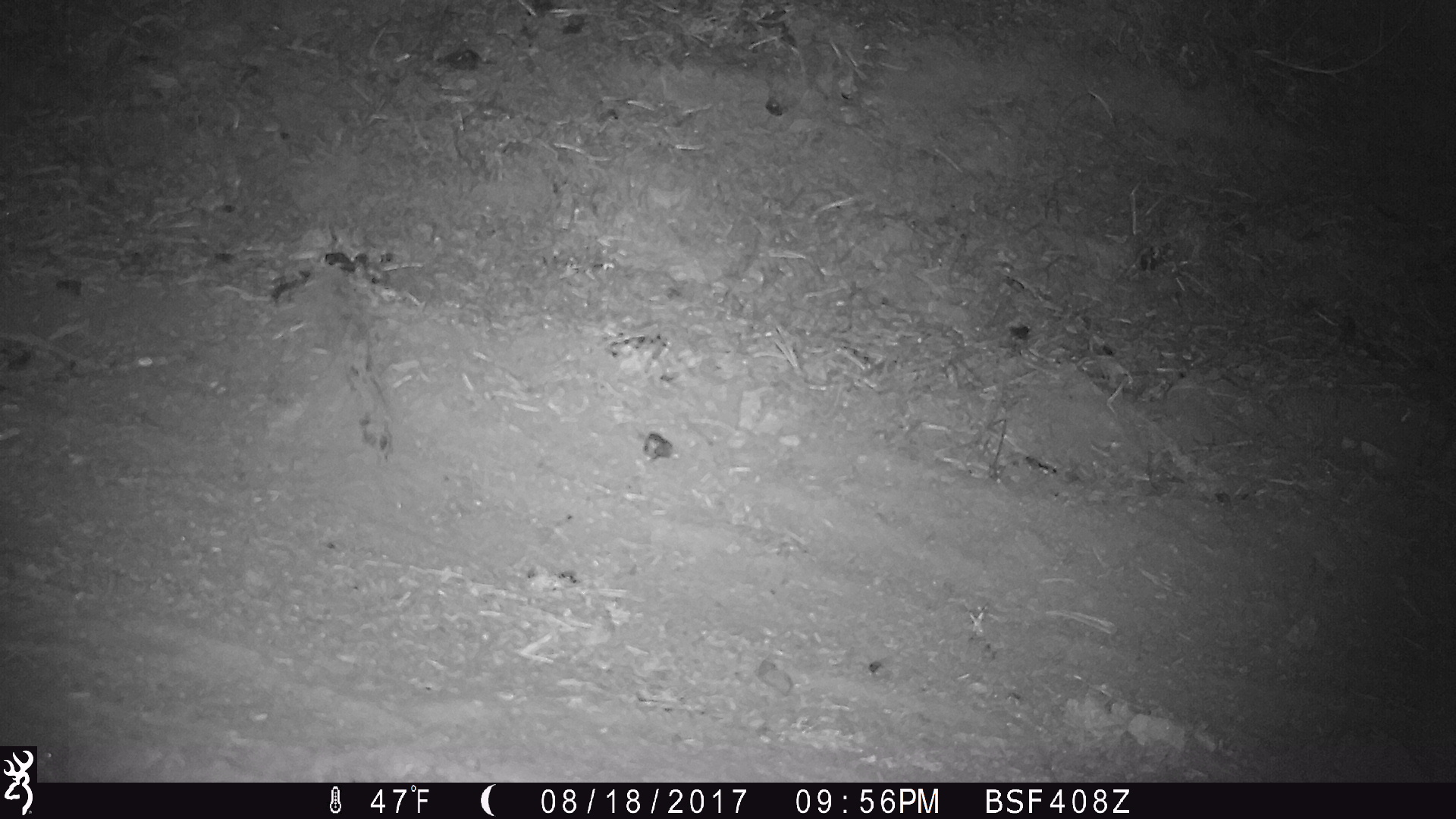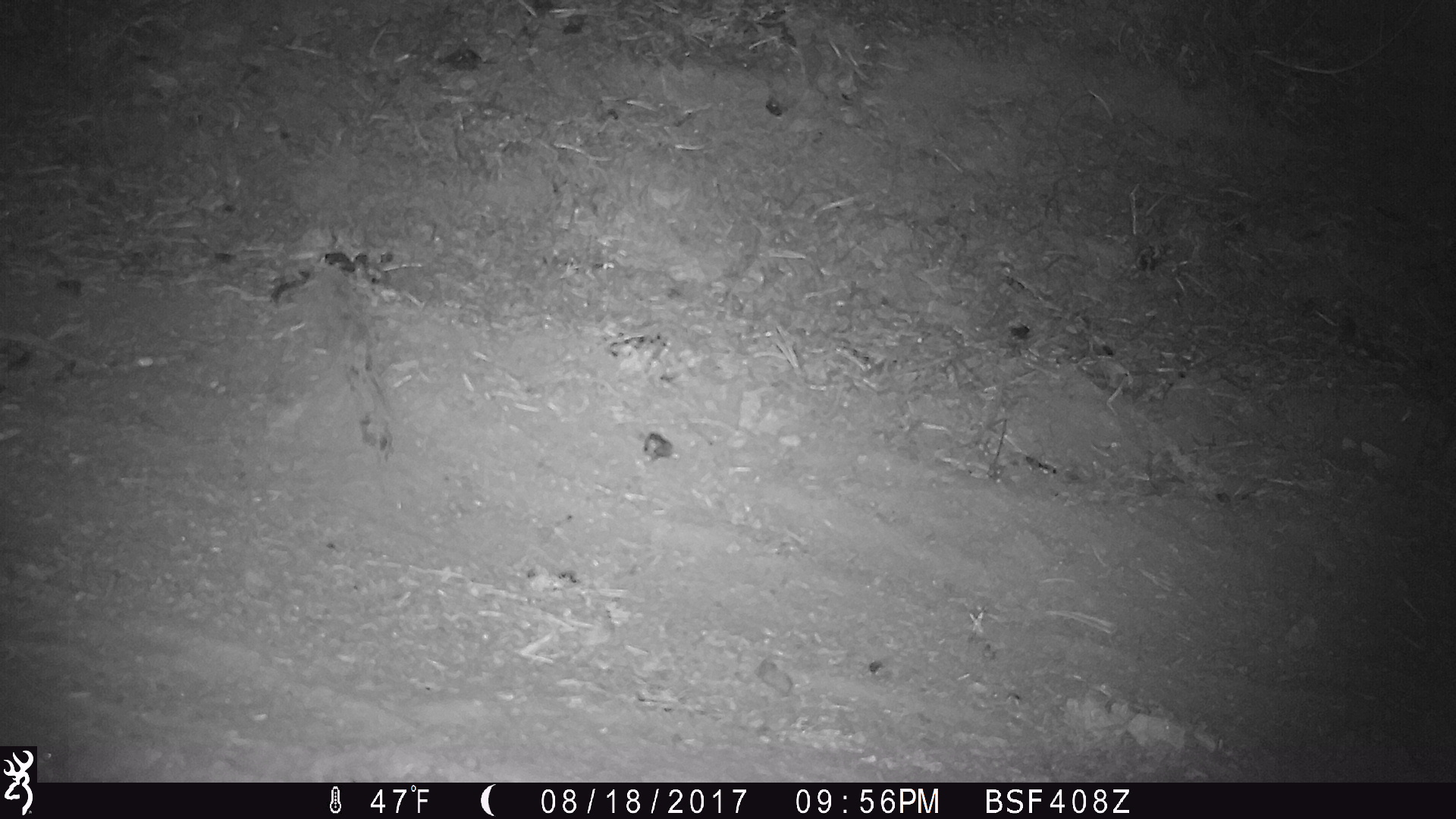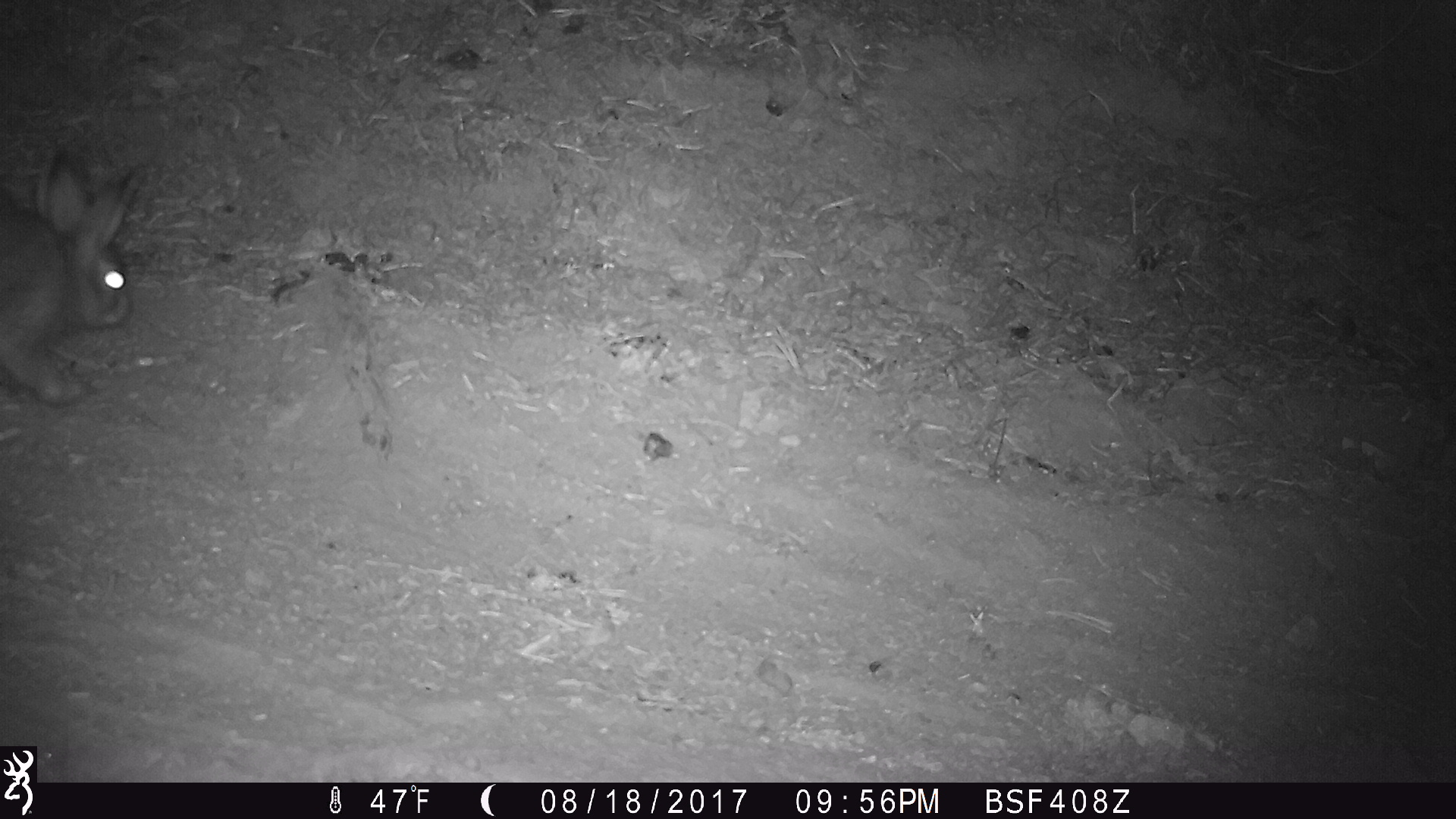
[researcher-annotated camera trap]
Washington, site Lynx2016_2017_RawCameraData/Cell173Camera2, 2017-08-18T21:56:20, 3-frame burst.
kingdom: Animalia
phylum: Chordata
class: Mammalia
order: Lagomorpha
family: Leporidae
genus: Lepus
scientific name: Lepus americanus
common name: snowshoe hare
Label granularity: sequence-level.